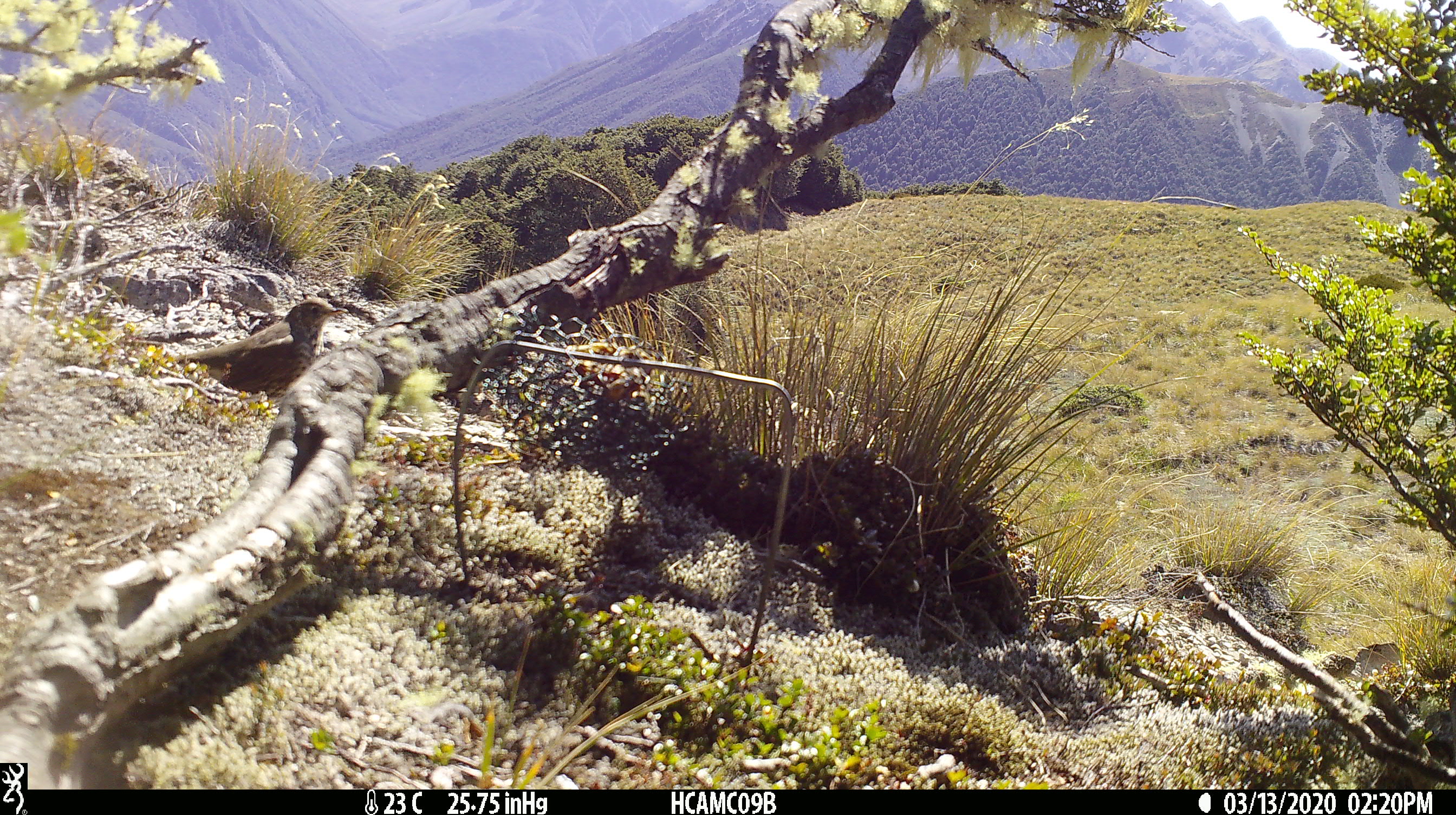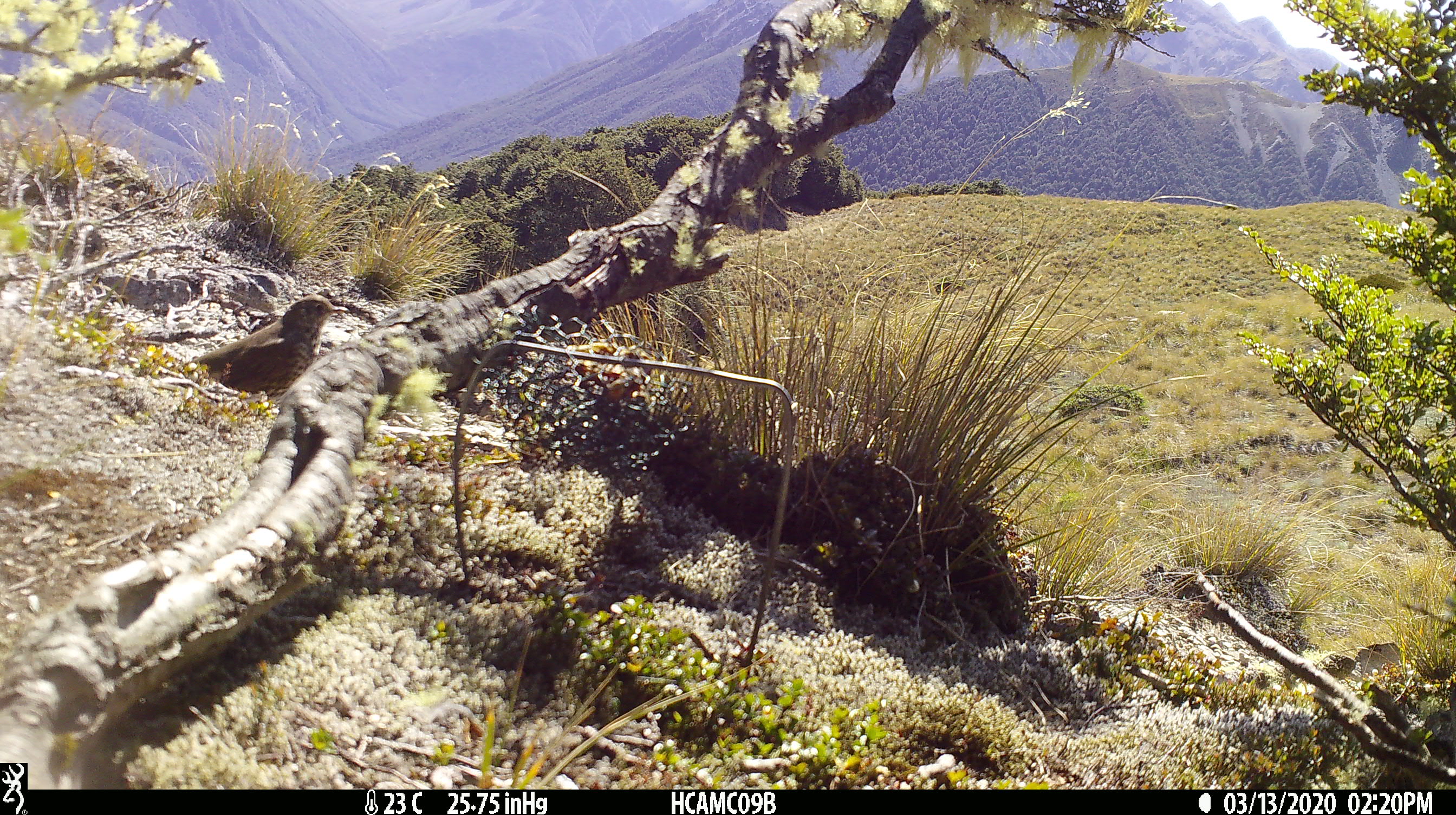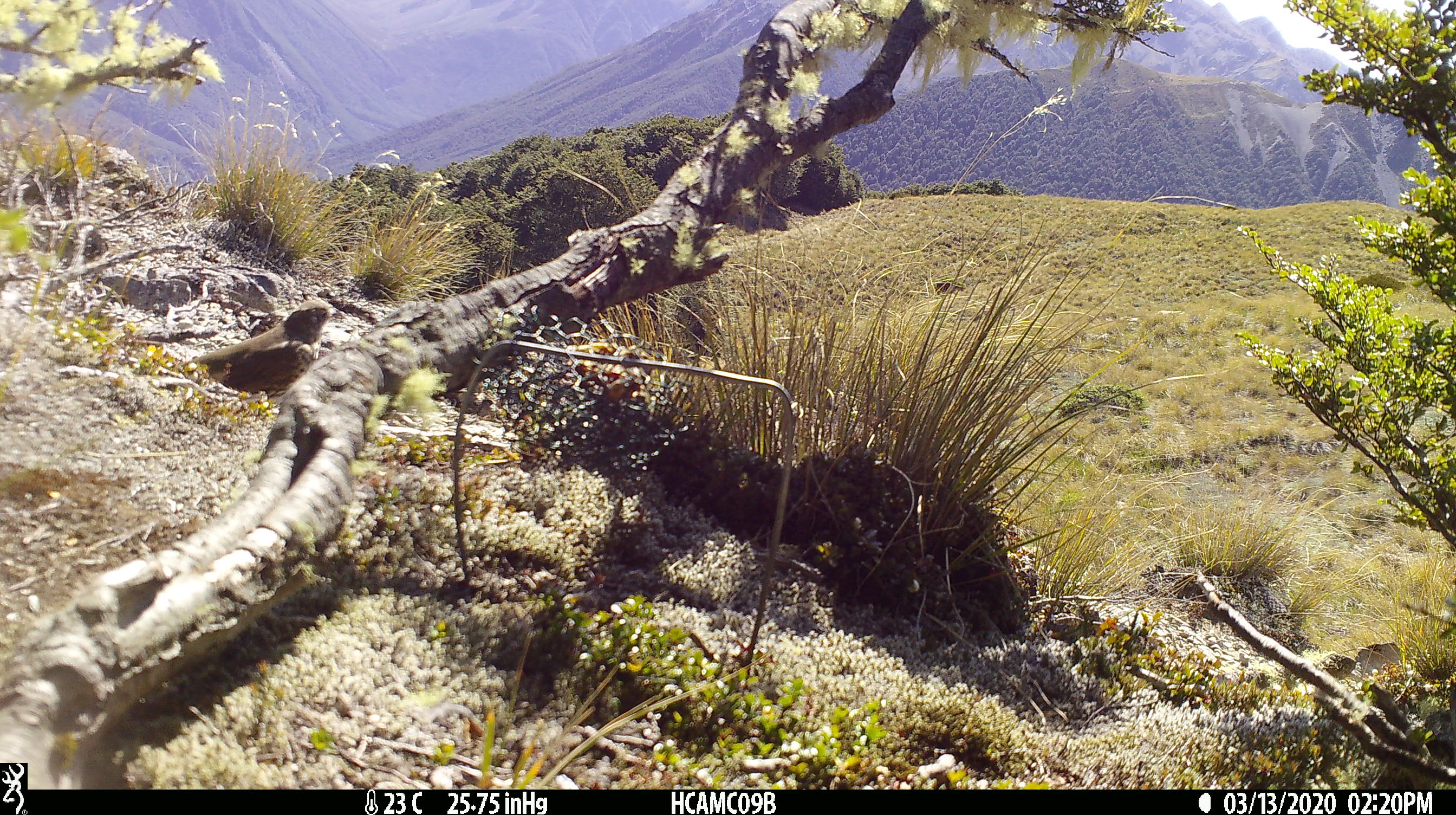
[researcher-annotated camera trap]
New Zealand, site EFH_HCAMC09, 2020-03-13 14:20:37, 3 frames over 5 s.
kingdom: Animalia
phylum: Chordata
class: Aves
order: Passeriformes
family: Turdidae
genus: Turdus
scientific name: Turdus philomelos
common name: song thrush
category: thrush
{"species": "thrush (song thrush) (Turdus philomelos)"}